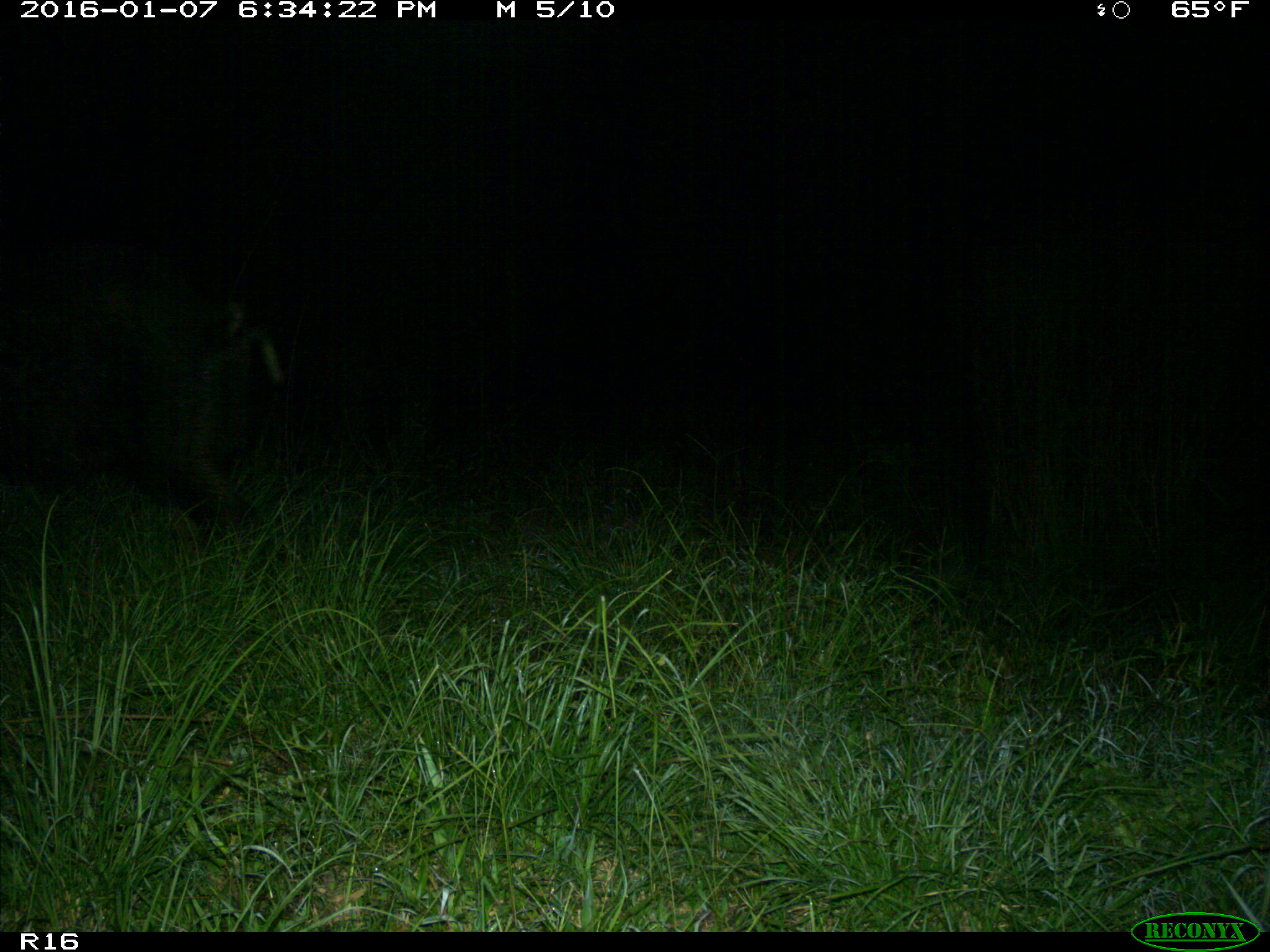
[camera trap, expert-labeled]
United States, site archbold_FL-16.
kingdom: Animalia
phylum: Chordata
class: Mammalia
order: Artiodactyla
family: Suidae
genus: Sus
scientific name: Sus scrofa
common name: wild boar